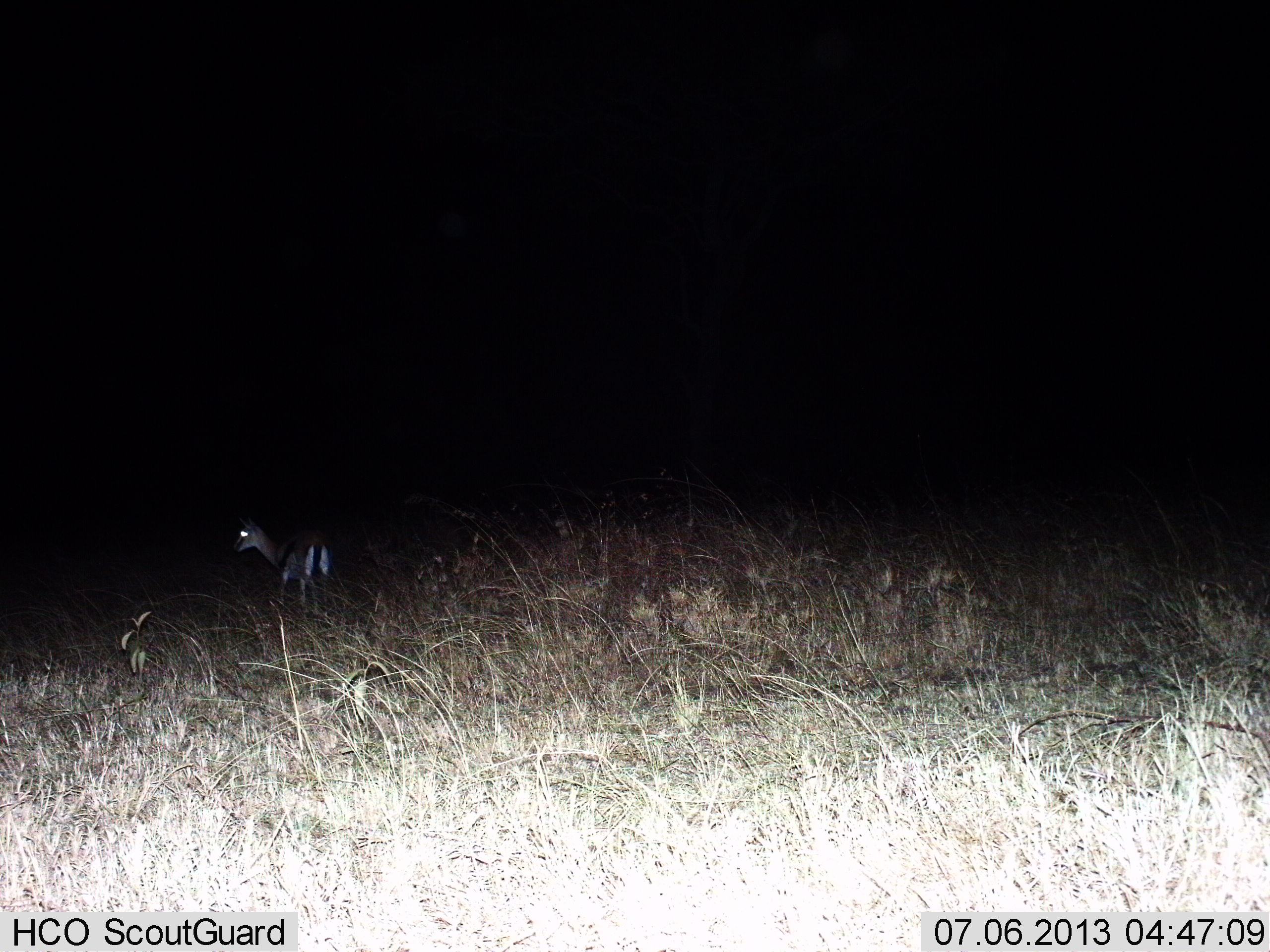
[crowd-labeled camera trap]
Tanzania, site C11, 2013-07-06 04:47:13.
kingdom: Animalia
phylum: Chordata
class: Mammalia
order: Artiodactyla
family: Bovidae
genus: Eudorcas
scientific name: Eudorcas thomsonii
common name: thomson's gazelle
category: gazellethomsons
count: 1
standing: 100%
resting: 0%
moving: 0%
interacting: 0%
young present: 0%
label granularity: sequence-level